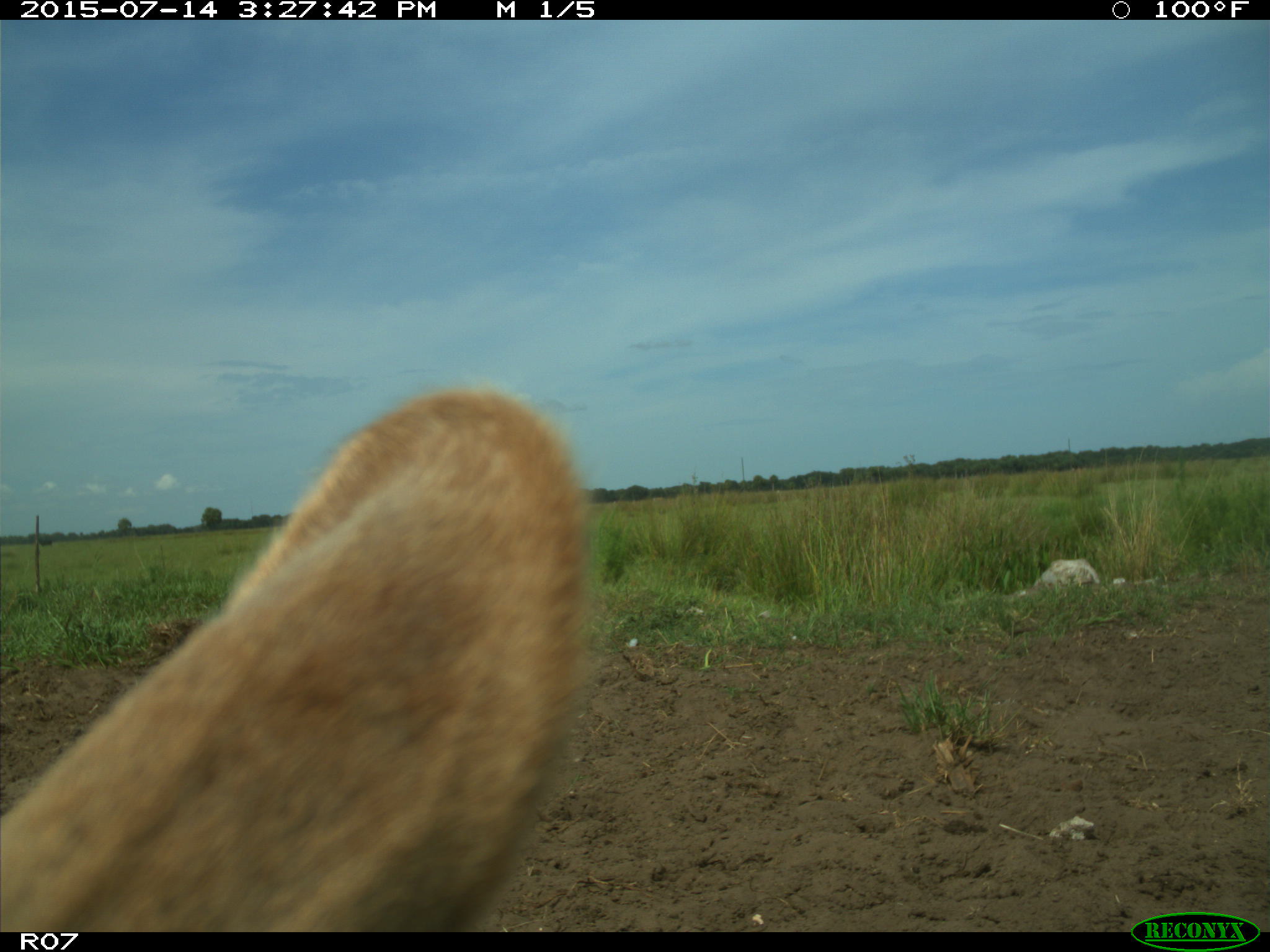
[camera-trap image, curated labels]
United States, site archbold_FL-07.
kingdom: Animalia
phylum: Chordata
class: Mammalia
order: Artiodactyla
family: Bovidae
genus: Bos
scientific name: Bos taurus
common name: domestic cow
Bos taurus (domestic cow).